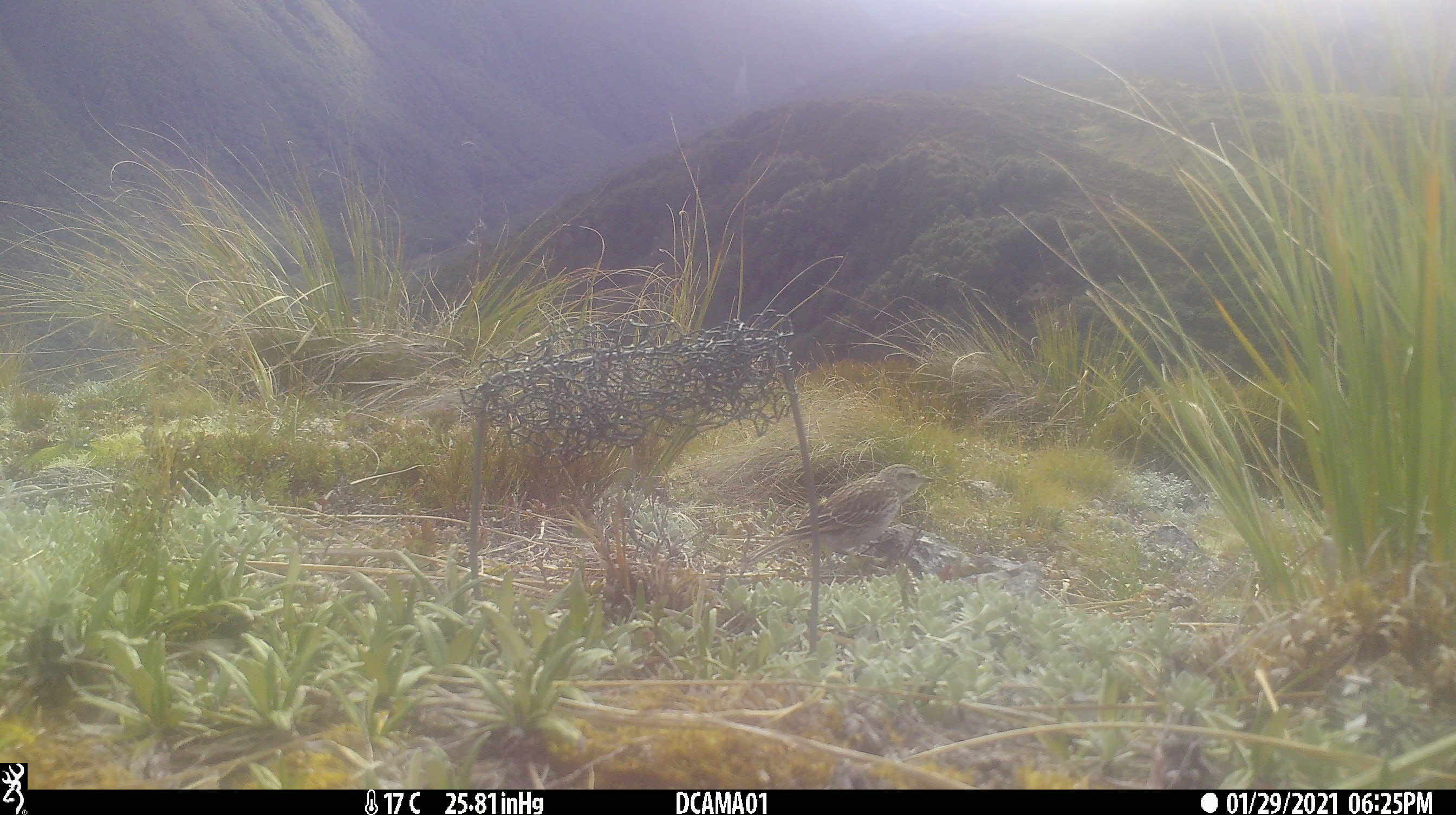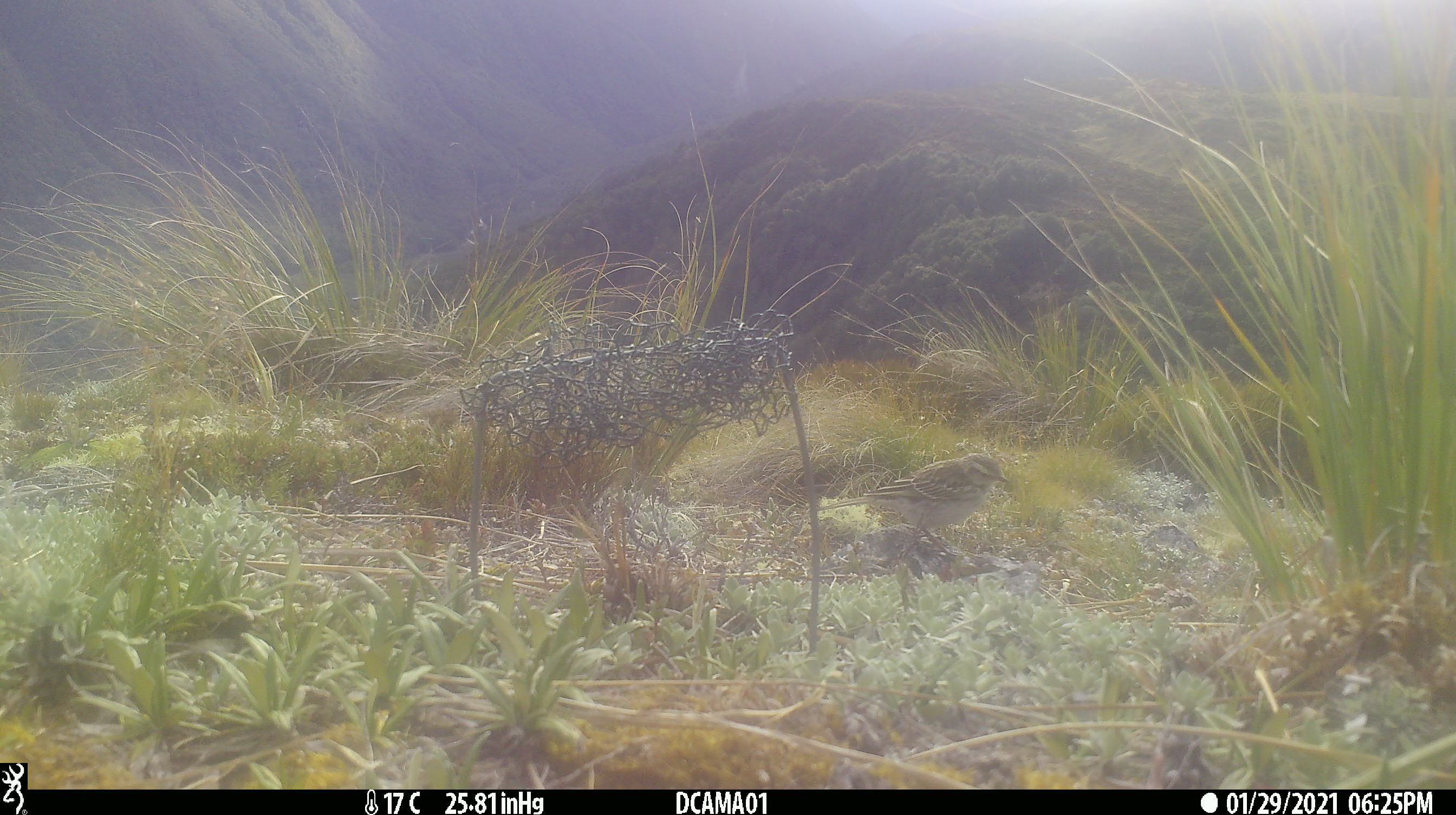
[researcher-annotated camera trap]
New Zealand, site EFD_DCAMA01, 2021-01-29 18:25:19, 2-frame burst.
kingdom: Animalia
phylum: Chordata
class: Aves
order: Passeriformes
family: Motacillidae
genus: Anthus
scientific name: Anthus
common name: pipit